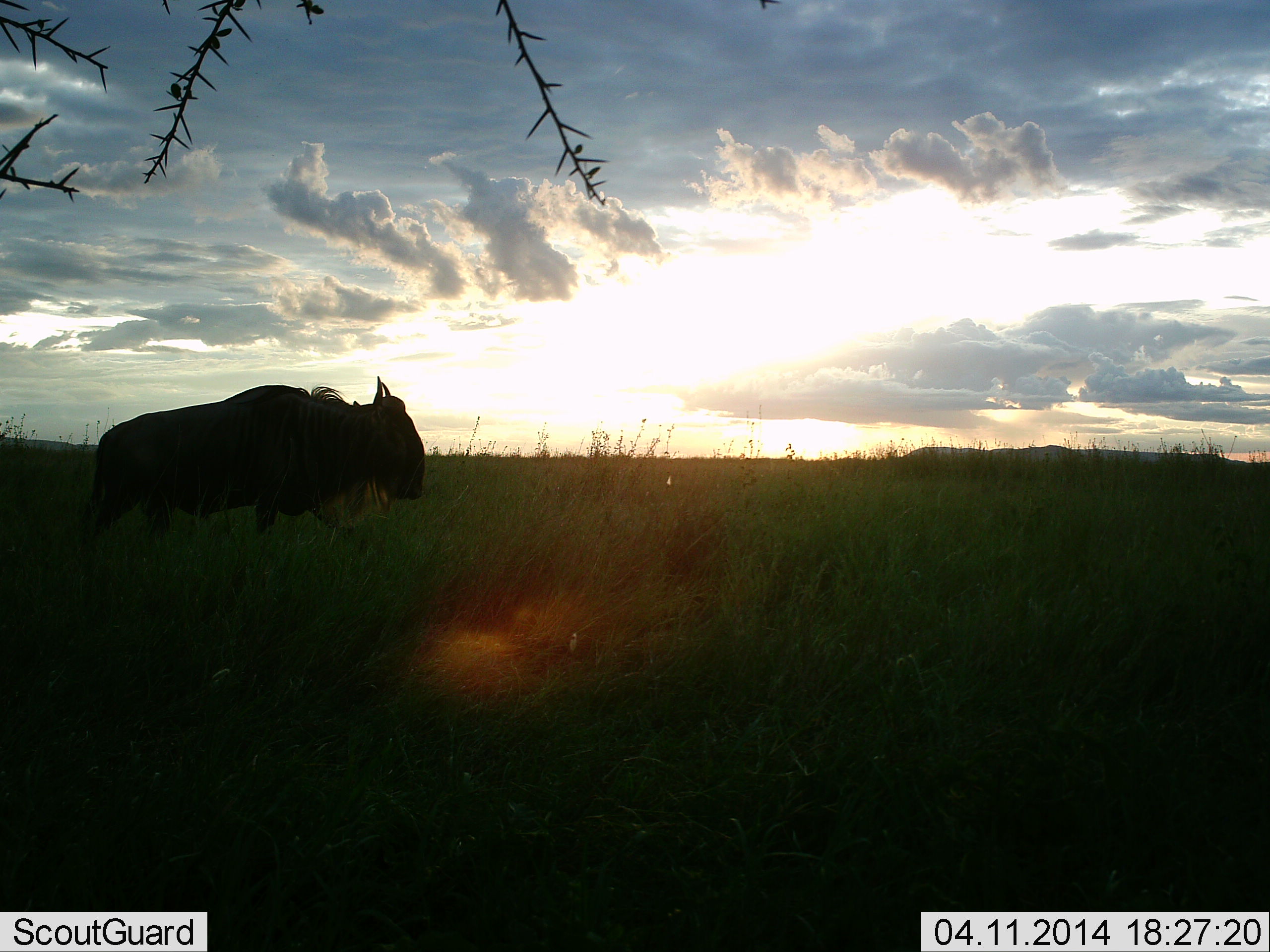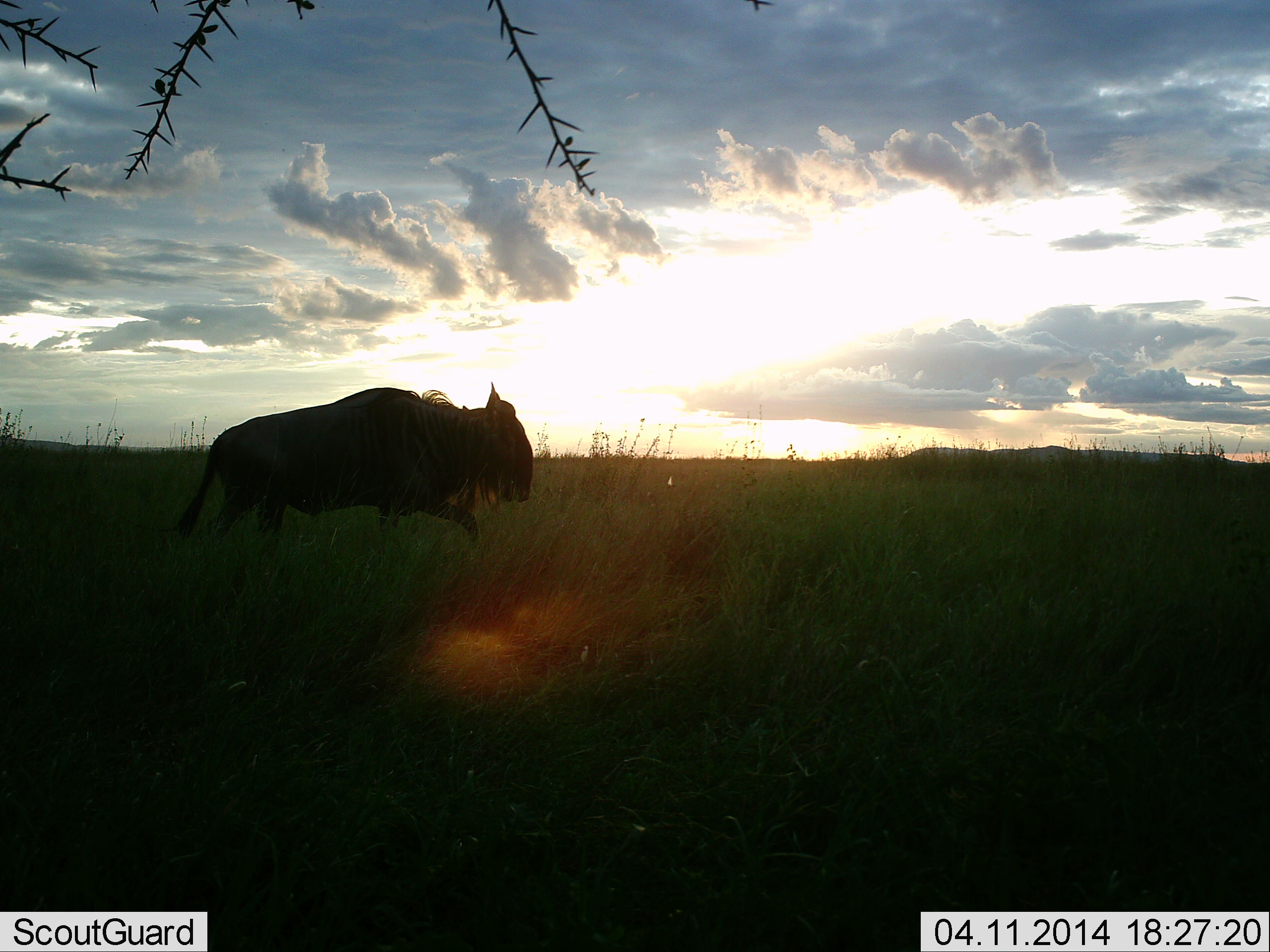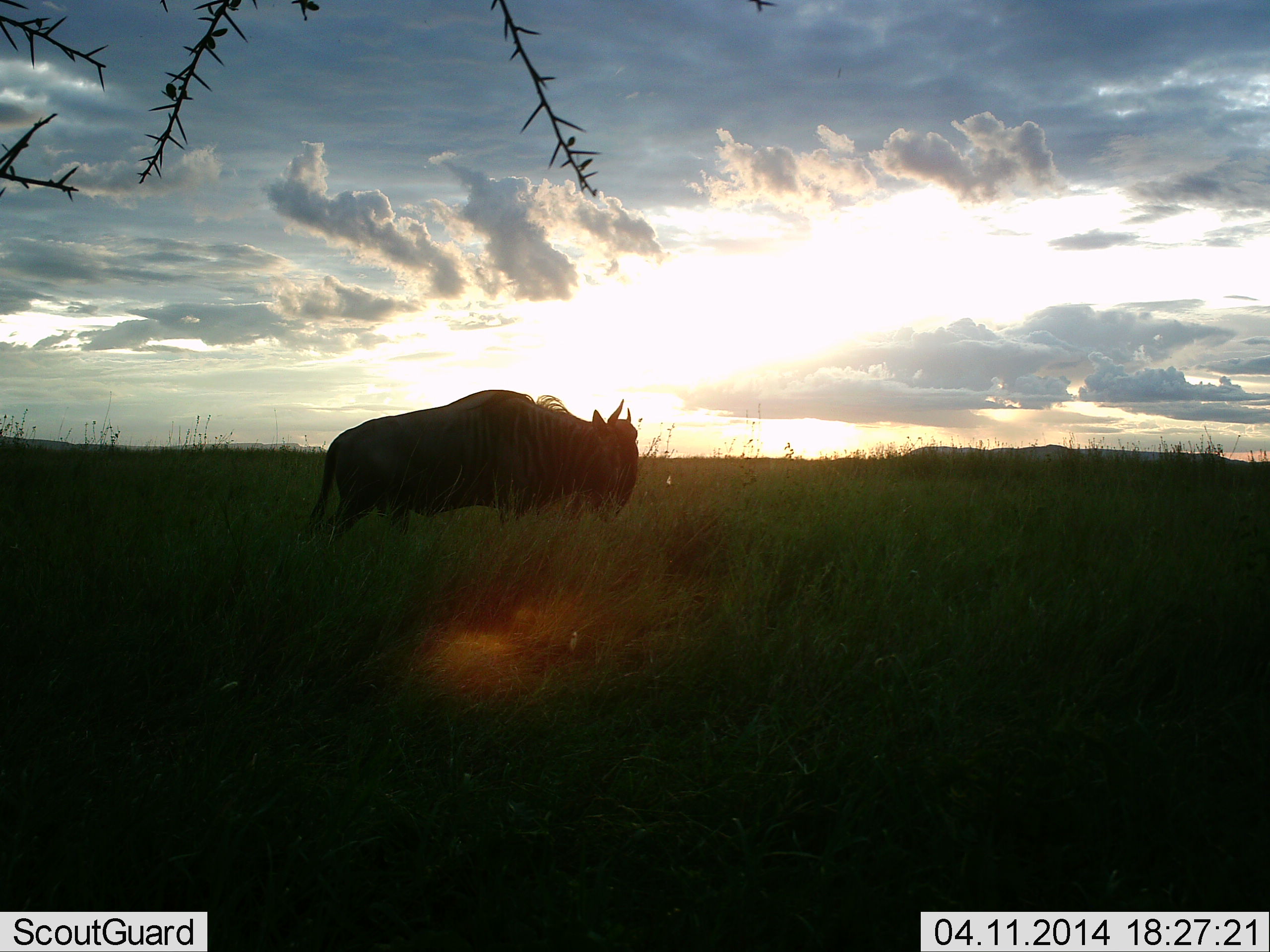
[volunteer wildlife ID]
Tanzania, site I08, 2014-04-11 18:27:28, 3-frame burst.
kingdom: Animalia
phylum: Chordata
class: Mammalia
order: Artiodactyla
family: Bovidae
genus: Connochaetes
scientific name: Connochaetes taurinus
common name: blue wildebeest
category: wildebeest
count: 1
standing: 0%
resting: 0%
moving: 100%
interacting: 0%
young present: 0%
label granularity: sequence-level